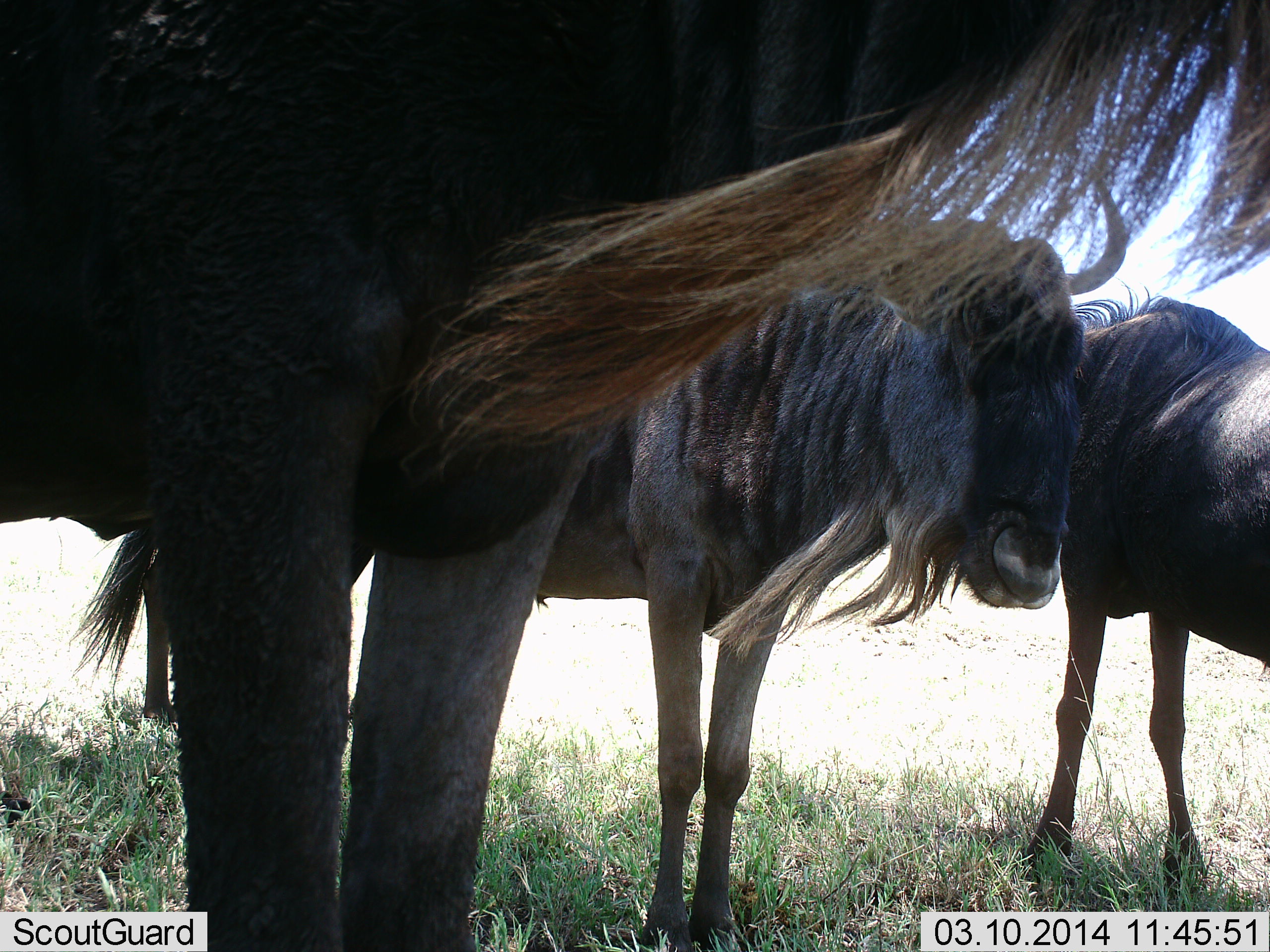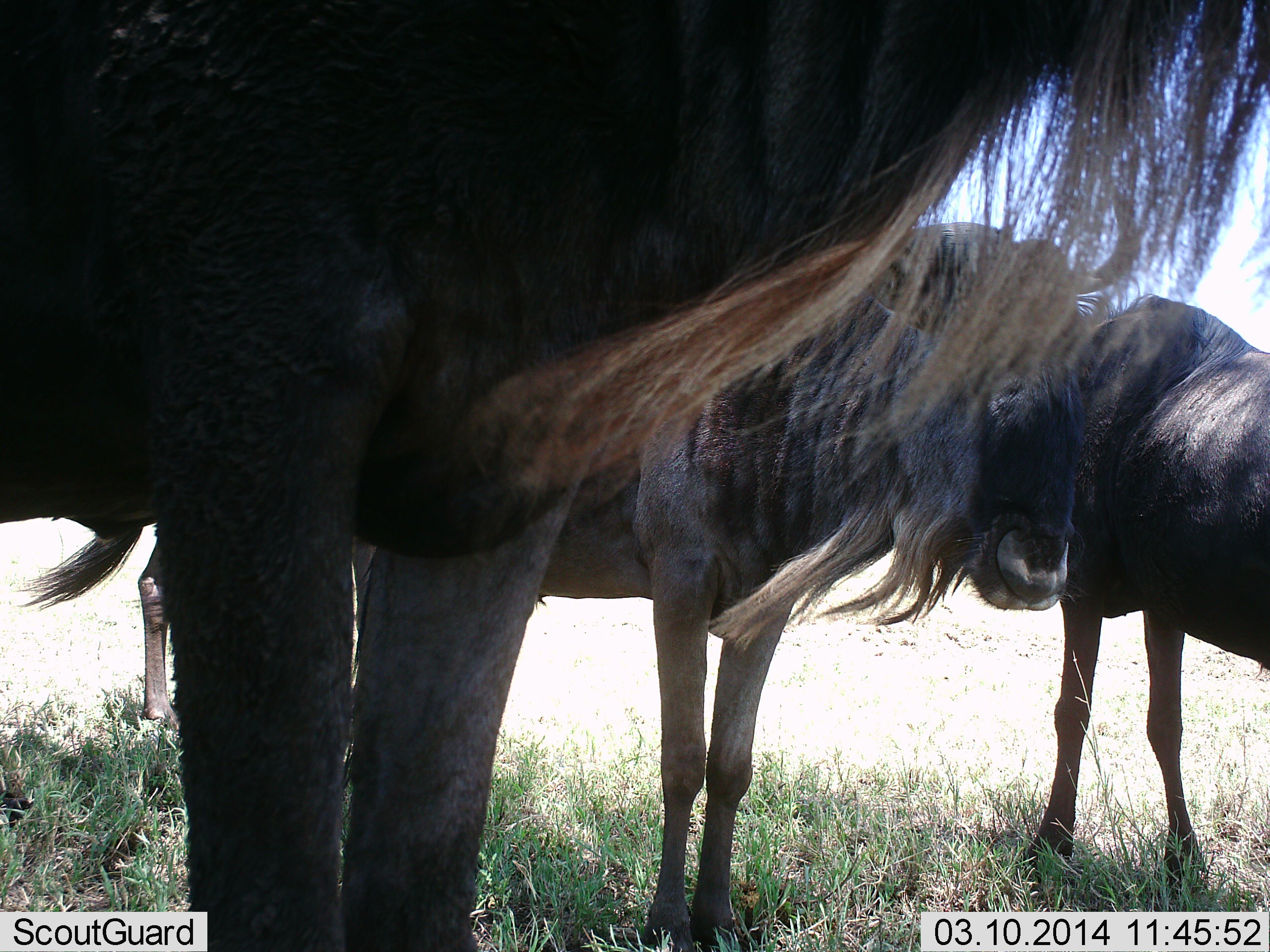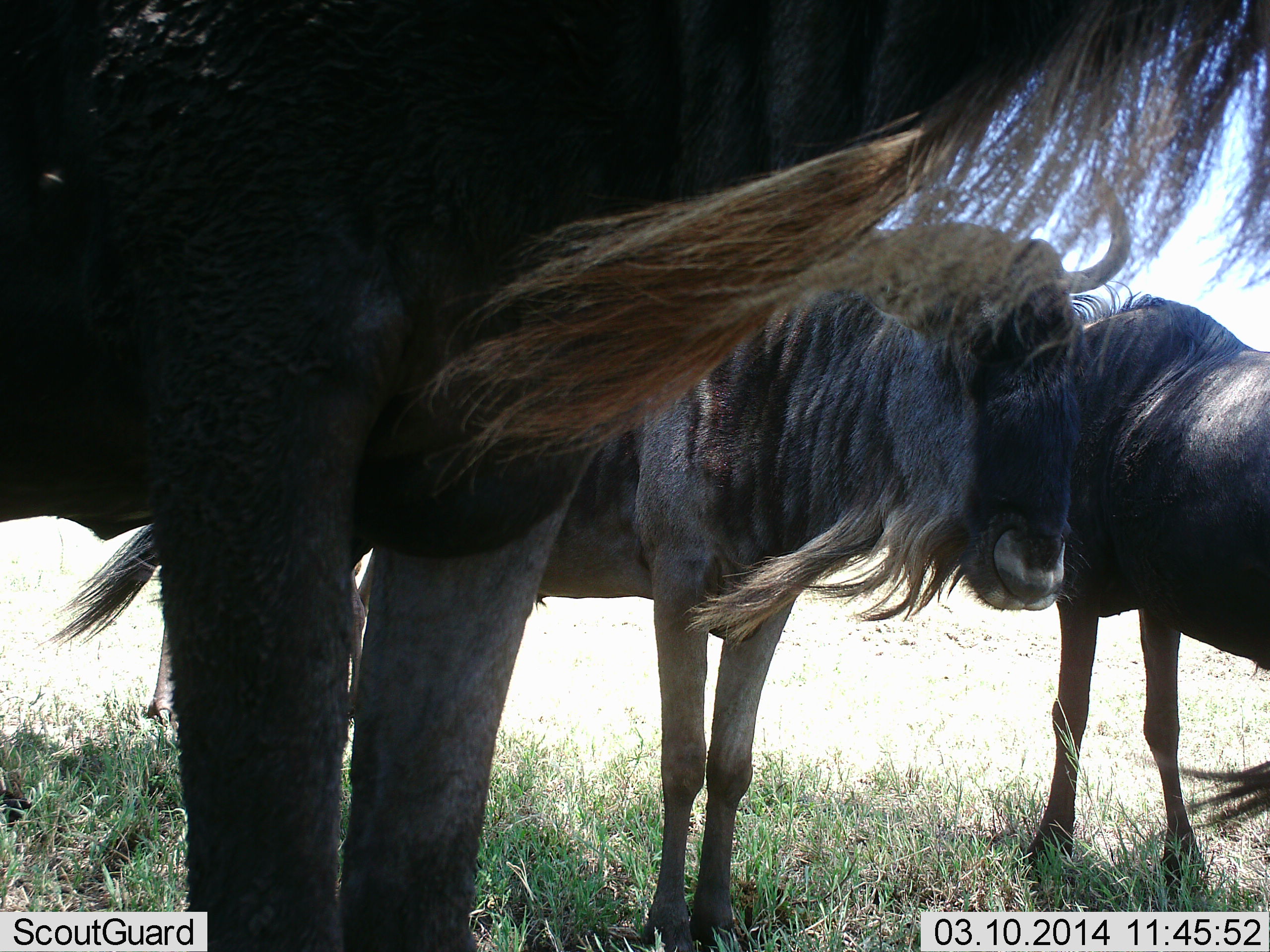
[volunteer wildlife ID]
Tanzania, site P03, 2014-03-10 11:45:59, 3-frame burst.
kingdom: Animalia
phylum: Chordata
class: Mammalia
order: Artiodactyla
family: Bovidae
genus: Connochaetes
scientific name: Connochaetes taurinus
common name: blue wildebeest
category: wildebeest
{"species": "wildebeest (blue wildebeest) (Connochaetes taurinus)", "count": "3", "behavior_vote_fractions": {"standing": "100%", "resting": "0%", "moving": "0%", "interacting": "0%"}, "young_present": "0%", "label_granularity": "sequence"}